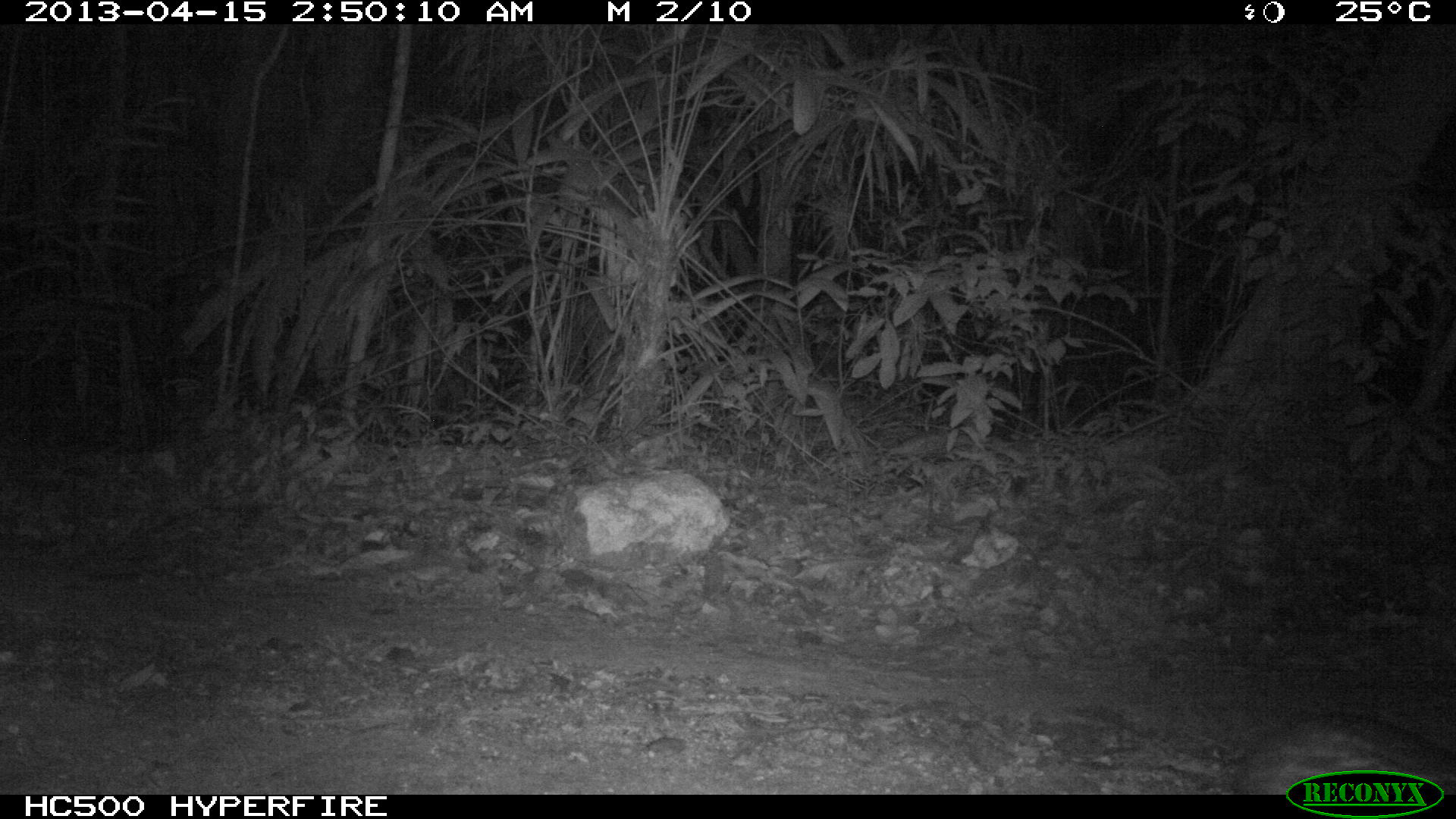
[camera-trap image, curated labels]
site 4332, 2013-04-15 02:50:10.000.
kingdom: Animalia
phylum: Chordata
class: Mammalia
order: Rodentia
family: Cuniculidae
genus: Cuniculus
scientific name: Cuniculus paca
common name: lowland paca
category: agouti paca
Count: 1.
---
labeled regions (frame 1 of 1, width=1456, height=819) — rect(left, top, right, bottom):
agouti paca: rect(1229, 709, 1454, 795)